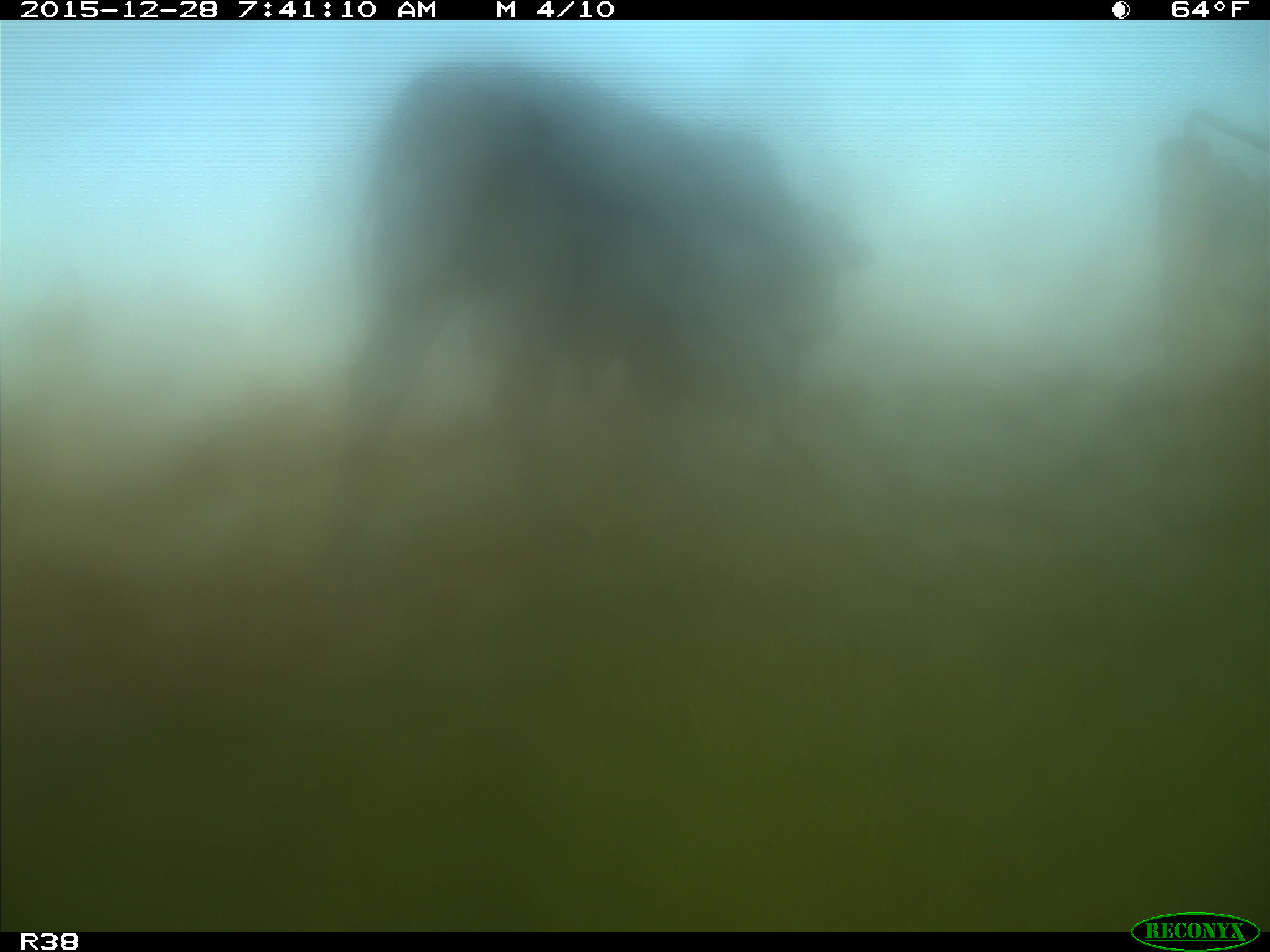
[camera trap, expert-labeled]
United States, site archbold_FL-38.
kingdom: Animalia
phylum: Chordata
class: Mammalia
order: Artiodactyla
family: Bovidae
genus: Bos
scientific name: Bos taurus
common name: domestic cow